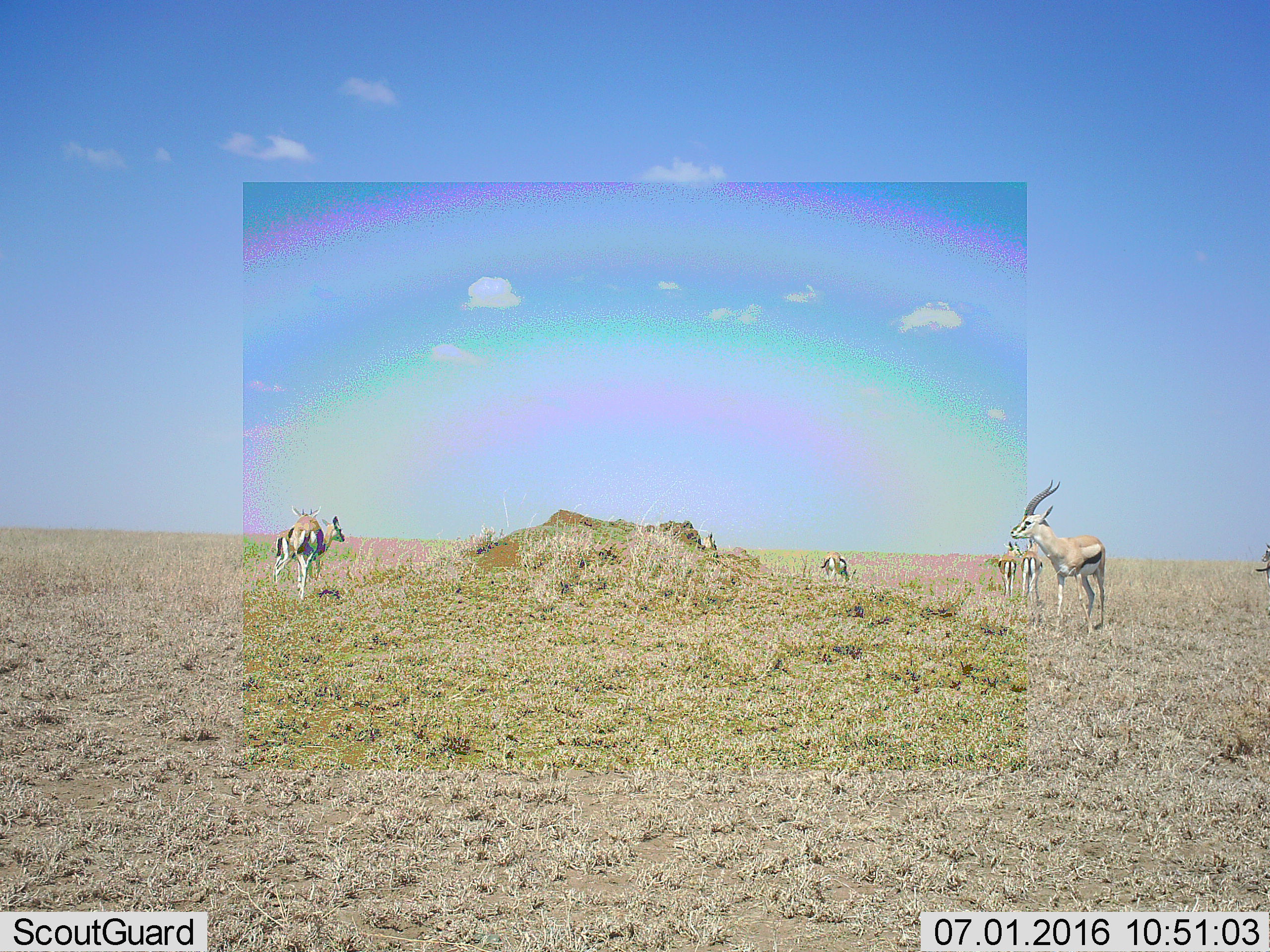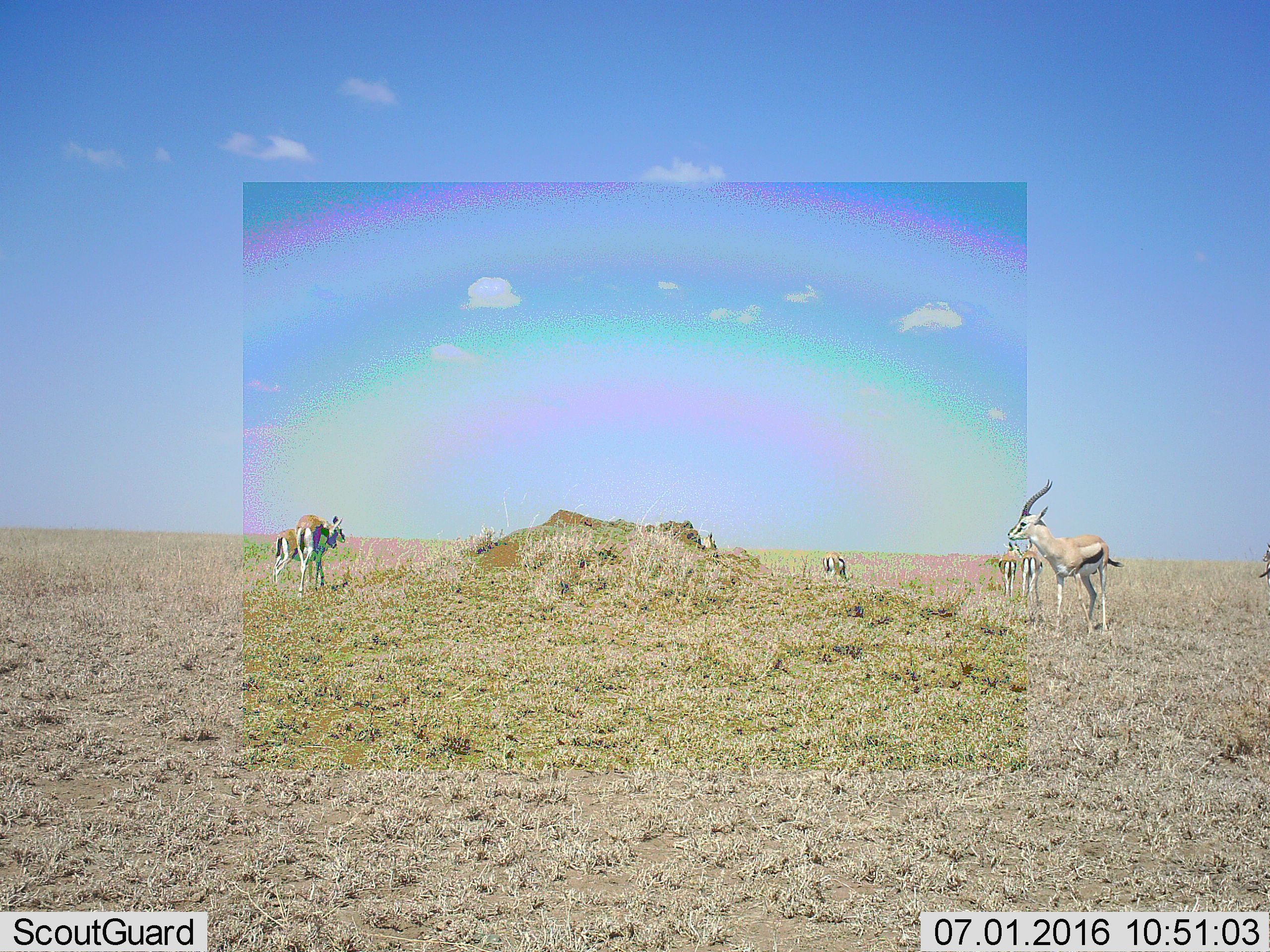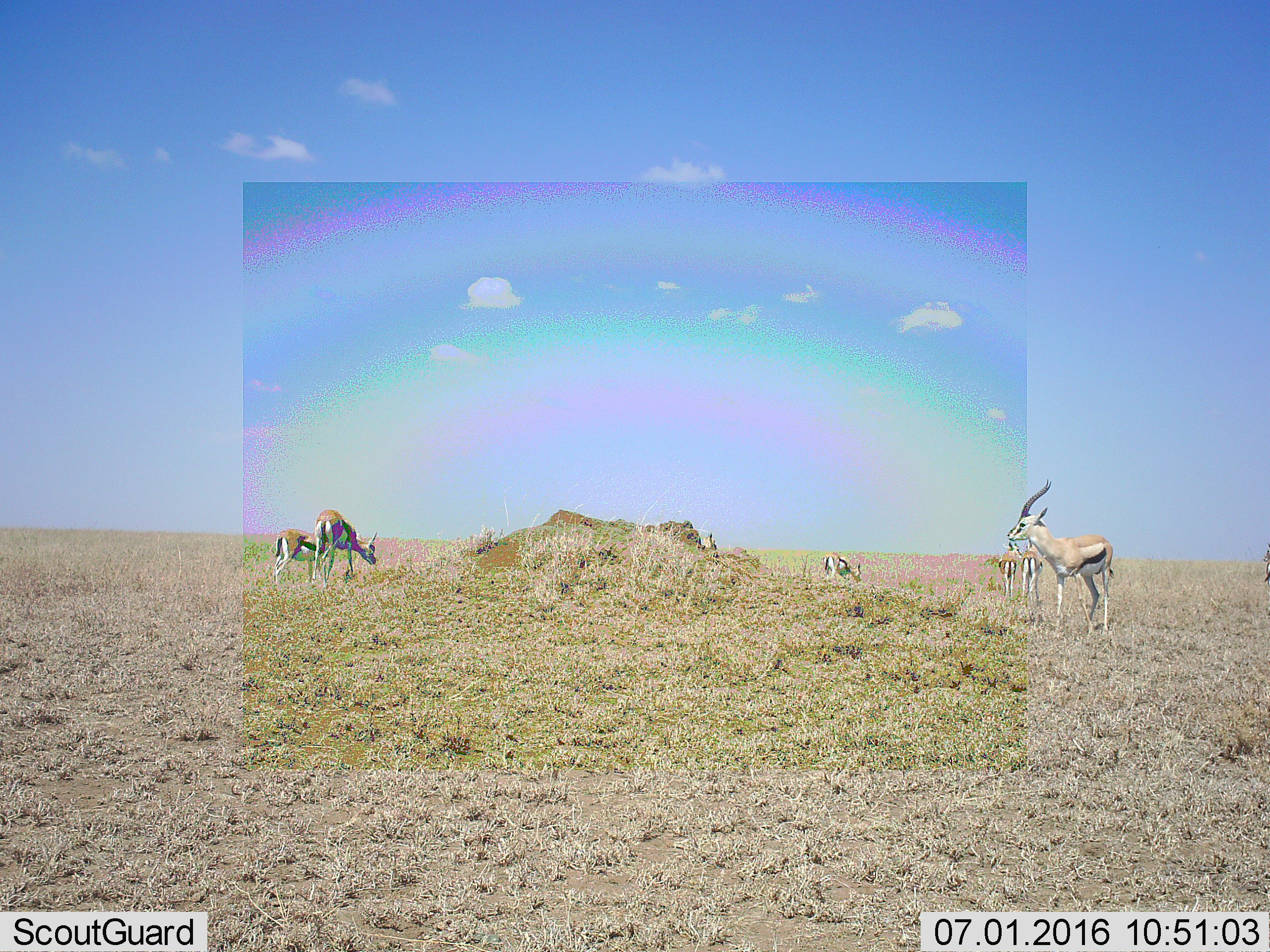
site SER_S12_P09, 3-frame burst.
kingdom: Animalia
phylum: Chordata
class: Mammalia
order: Artiodactyla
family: Bovidae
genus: Eudorcas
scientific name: Eudorcas thomsonii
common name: thomson's gazelle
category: gazellethomsons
Gazellethomsons (thomson's gazelle) (Eudorcas thomsonii), count 7. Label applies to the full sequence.